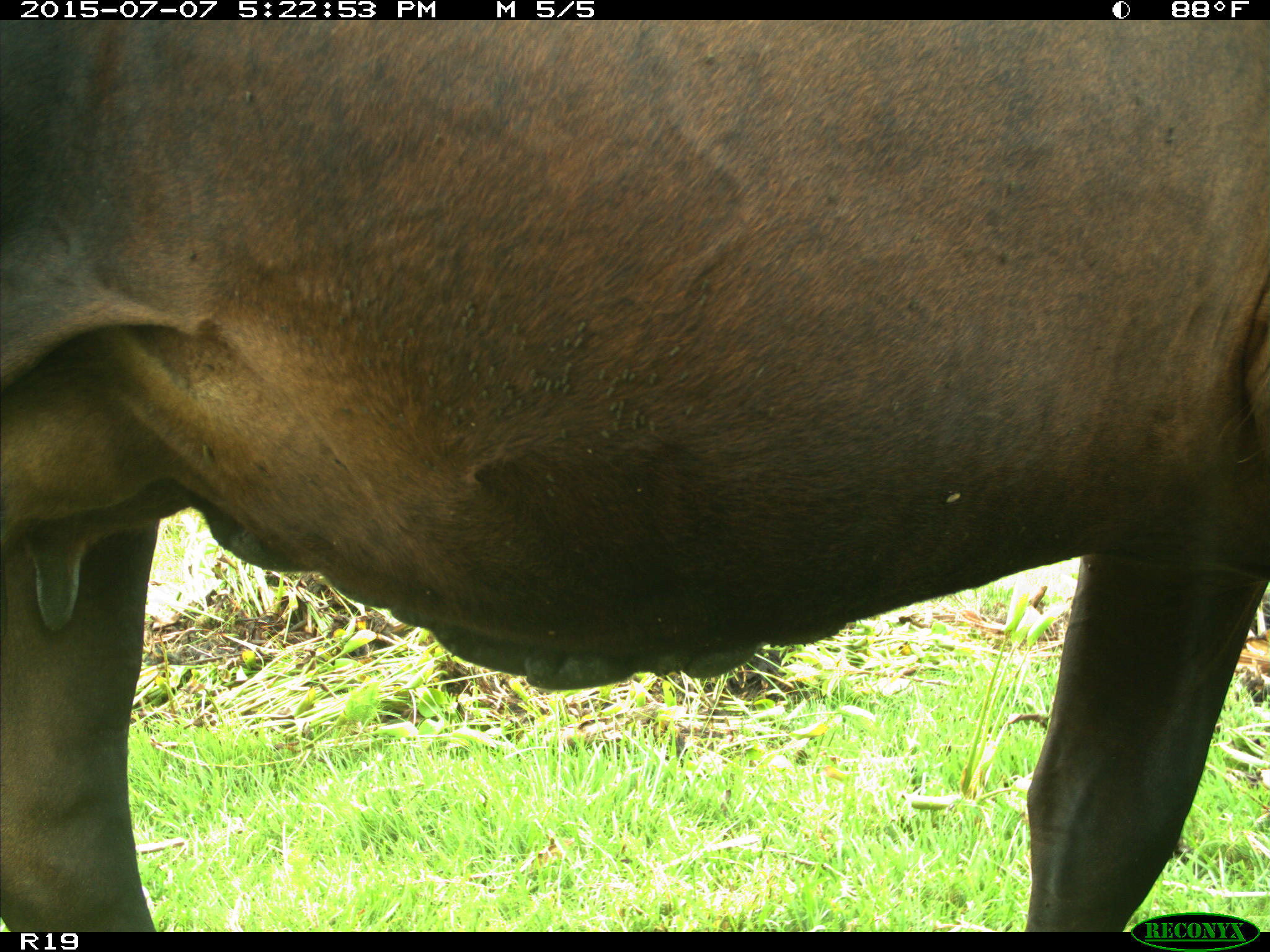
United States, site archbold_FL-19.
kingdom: Animalia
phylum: Chordata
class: Mammalia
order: Artiodactyla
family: Bovidae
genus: Bos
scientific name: Bos taurus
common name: domestic cow